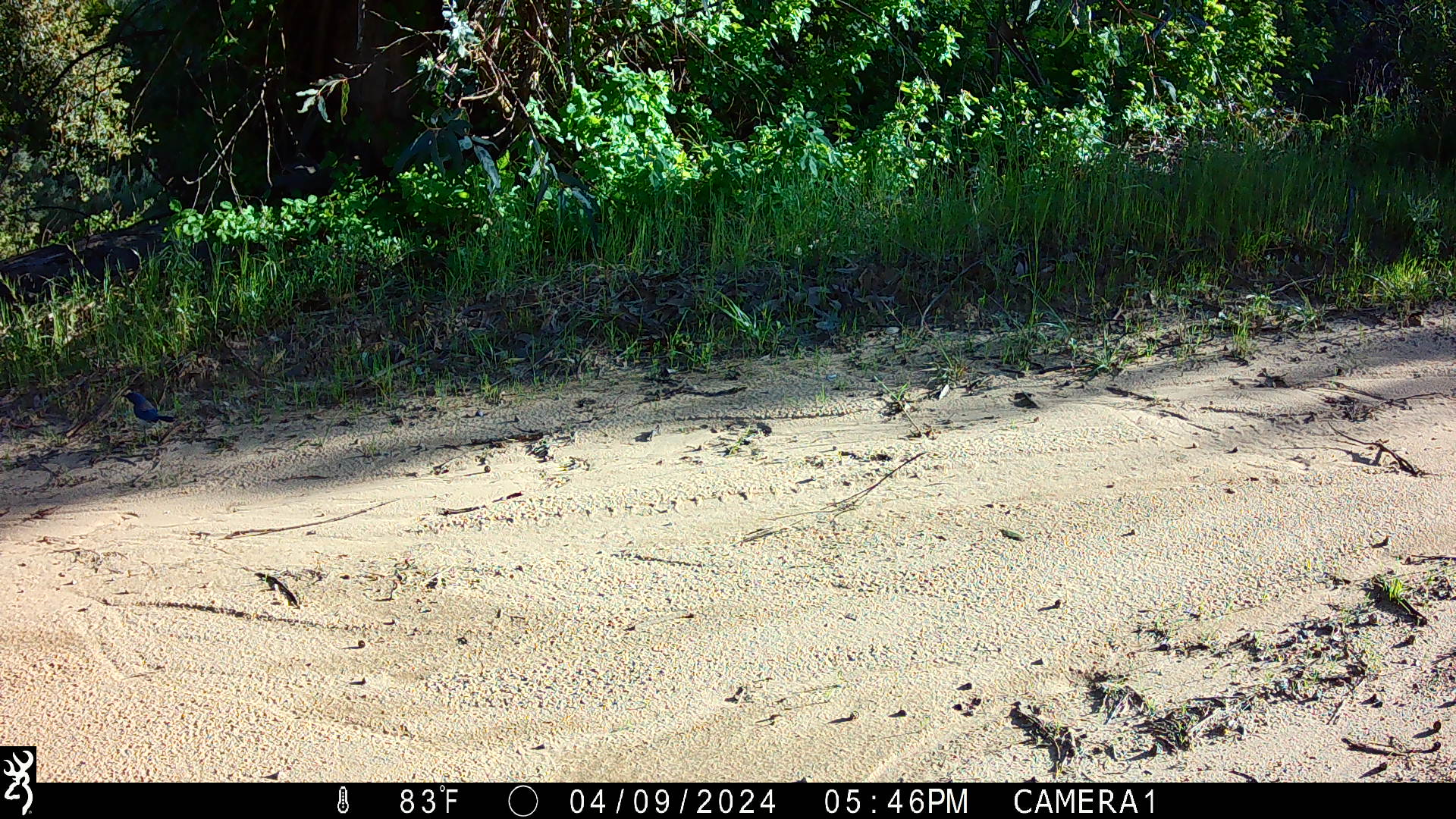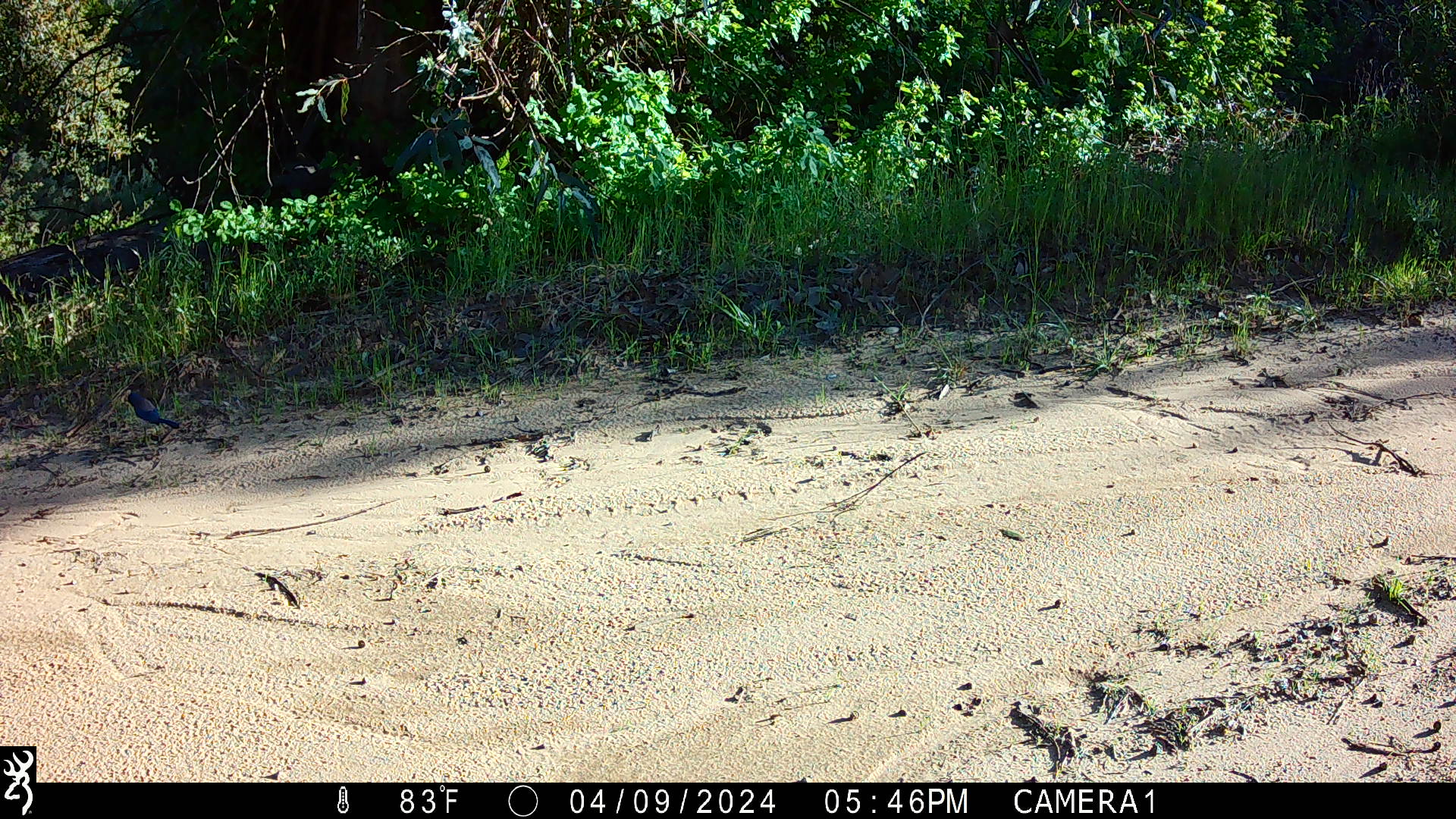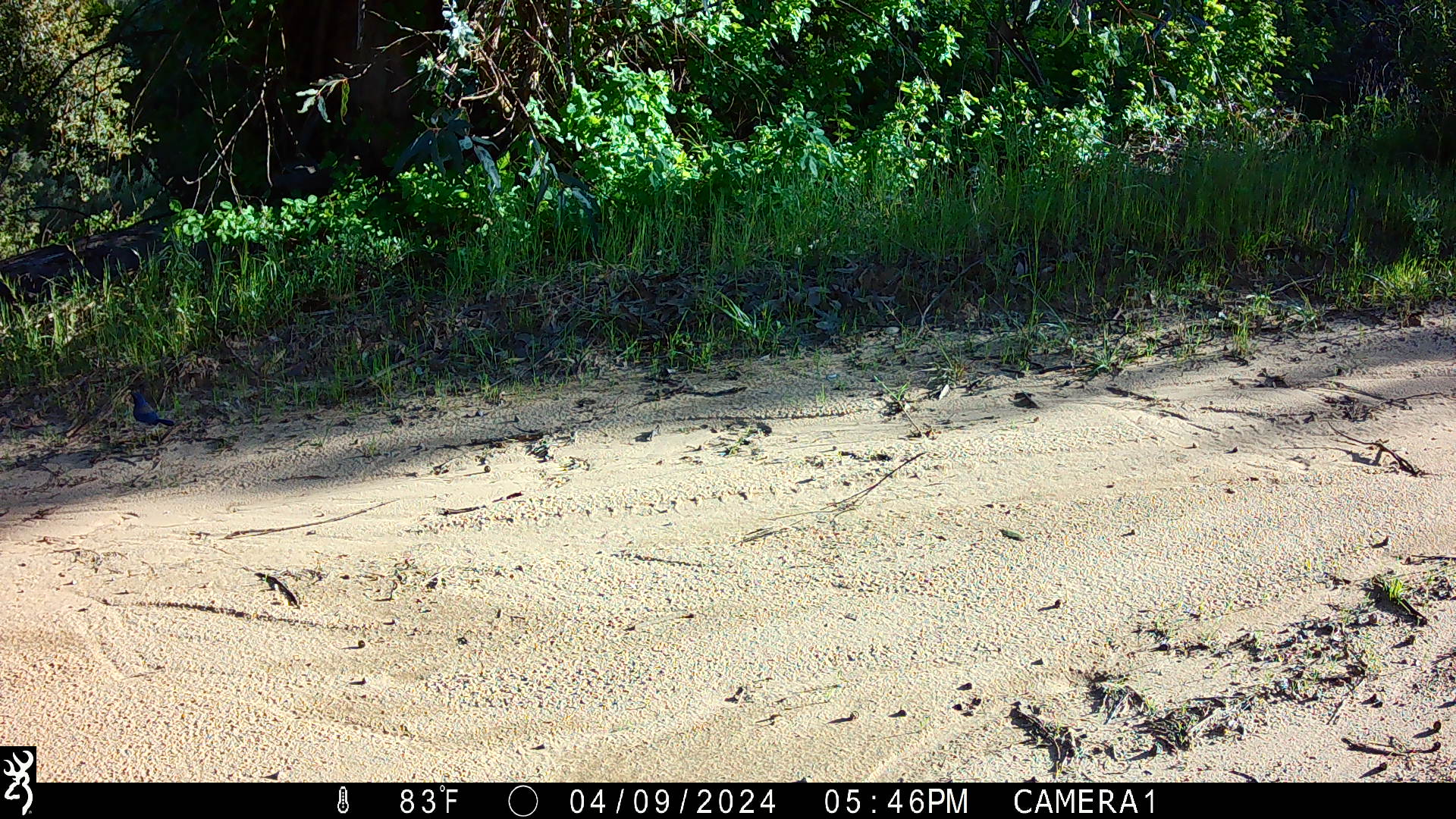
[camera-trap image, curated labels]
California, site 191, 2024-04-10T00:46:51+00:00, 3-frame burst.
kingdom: Animalia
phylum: Chordata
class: Aves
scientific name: Aves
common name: bird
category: unknown bird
Unknown bird (bird) (Aves).